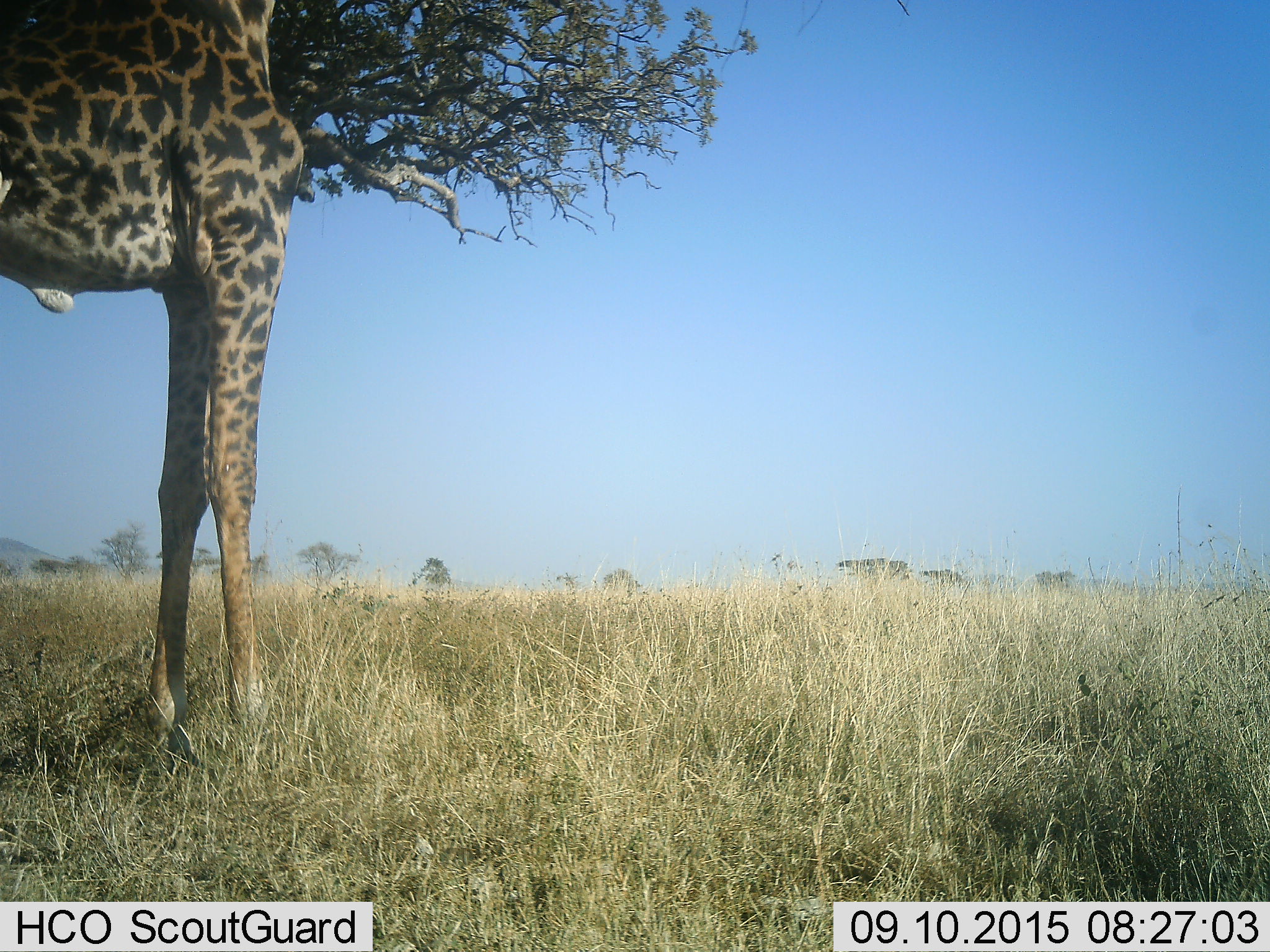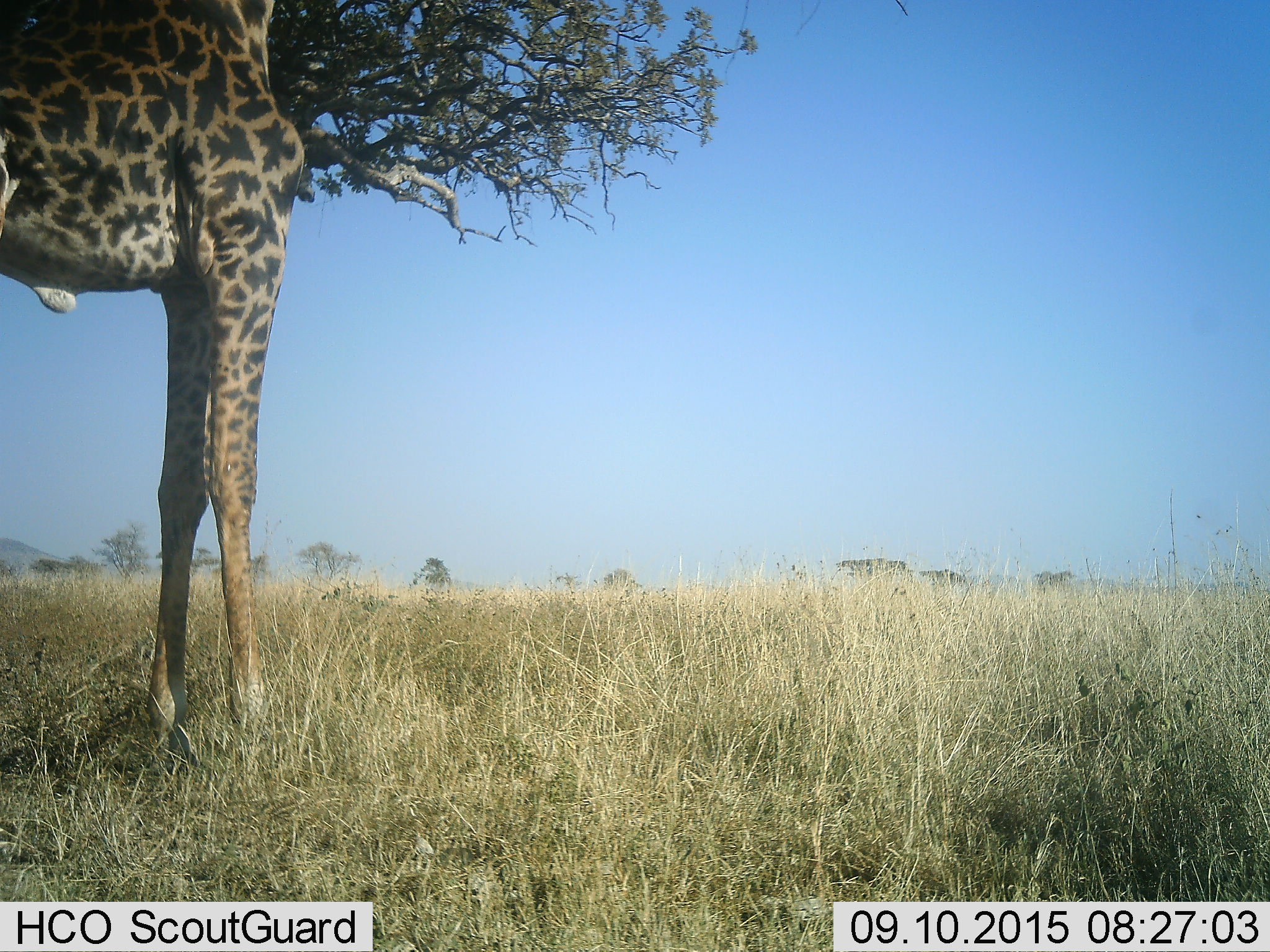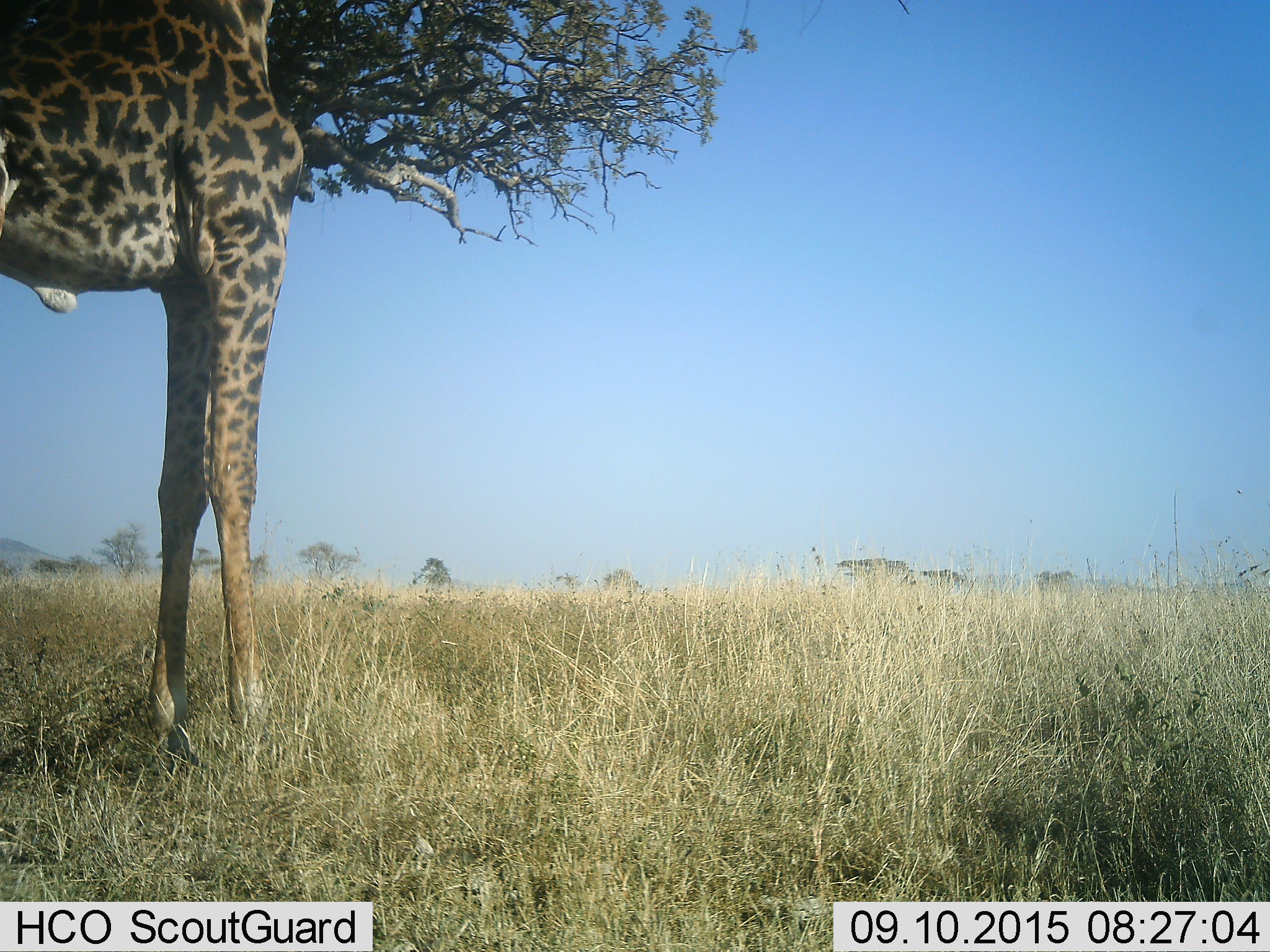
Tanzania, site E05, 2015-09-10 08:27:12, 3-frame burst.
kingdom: Animalia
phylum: Chordata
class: Mammalia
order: Artiodactyla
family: Giraffidae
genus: Giraffa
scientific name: Giraffa camelopardalis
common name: giraffe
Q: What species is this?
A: Giraffe (Giraffa camelopardalis).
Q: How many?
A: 1.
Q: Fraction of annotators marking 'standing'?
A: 74%.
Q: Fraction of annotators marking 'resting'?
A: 5%.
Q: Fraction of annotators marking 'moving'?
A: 5%.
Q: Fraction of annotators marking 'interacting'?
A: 0%.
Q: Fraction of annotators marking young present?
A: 0%.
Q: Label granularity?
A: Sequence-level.